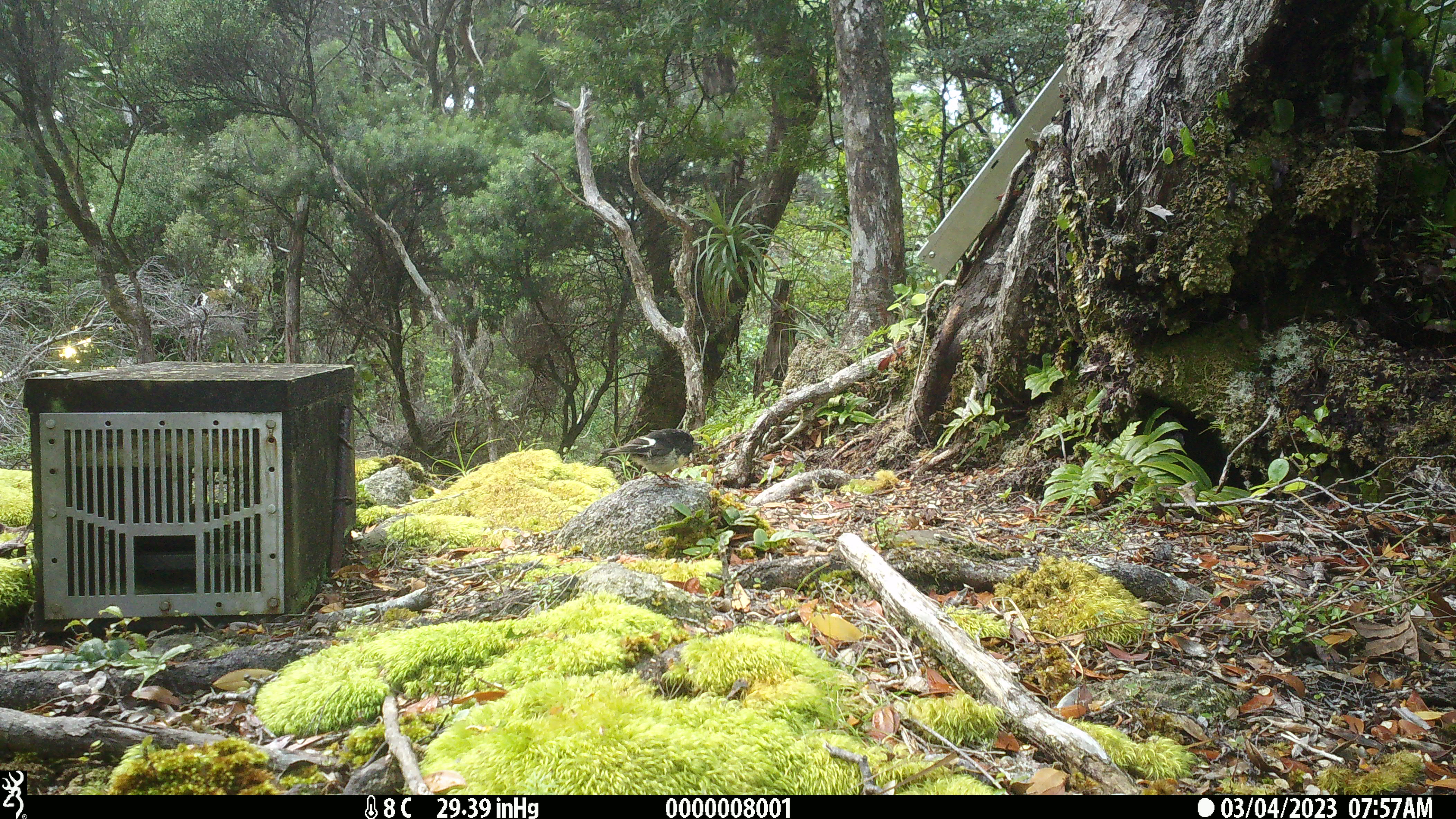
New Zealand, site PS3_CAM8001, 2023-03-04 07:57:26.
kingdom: Animalia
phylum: Chordata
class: Aves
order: Passeriformes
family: Petroicidae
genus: Petroica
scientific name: Petroica macrocephala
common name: tomtit